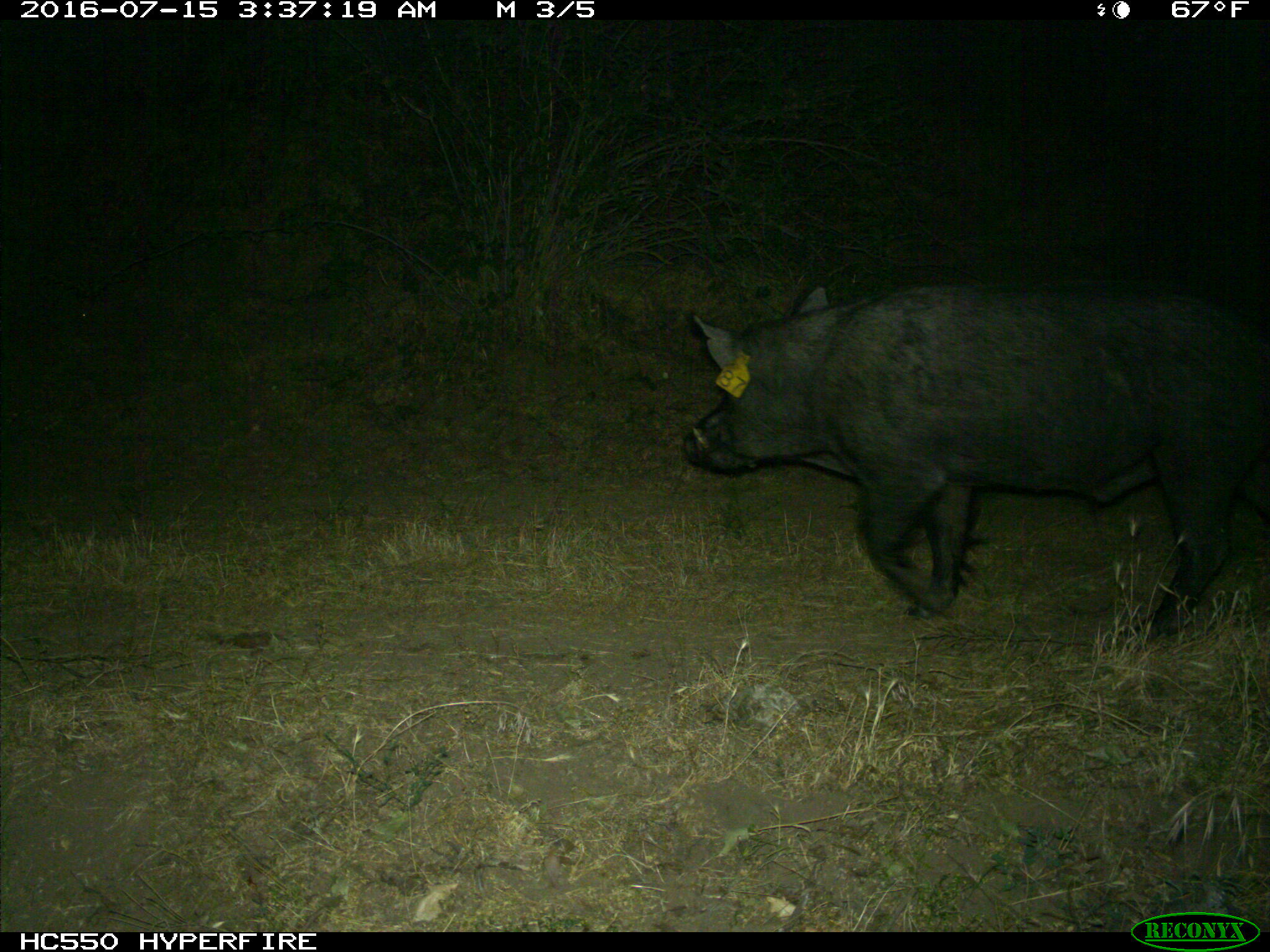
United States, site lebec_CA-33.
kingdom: Animalia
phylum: Chordata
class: Mammalia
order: Artiodactyla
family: Suidae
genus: Sus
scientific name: Sus scrofa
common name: wild boar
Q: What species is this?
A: Sus scrofa (wild boar).